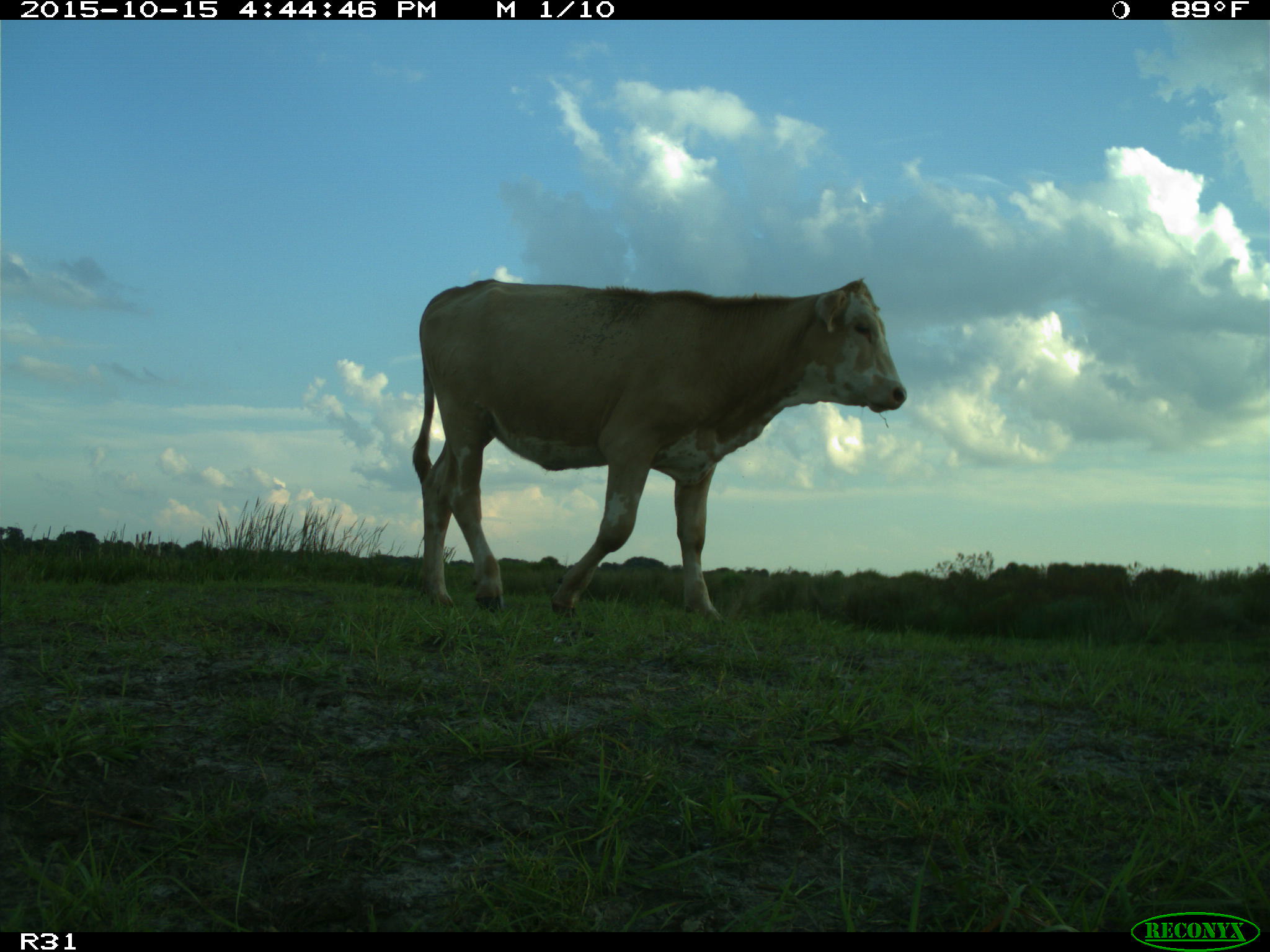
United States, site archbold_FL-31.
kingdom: Animalia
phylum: Chordata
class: Mammalia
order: Artiodactyla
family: Bovidae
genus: Bos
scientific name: Bos taurus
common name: domestic cow